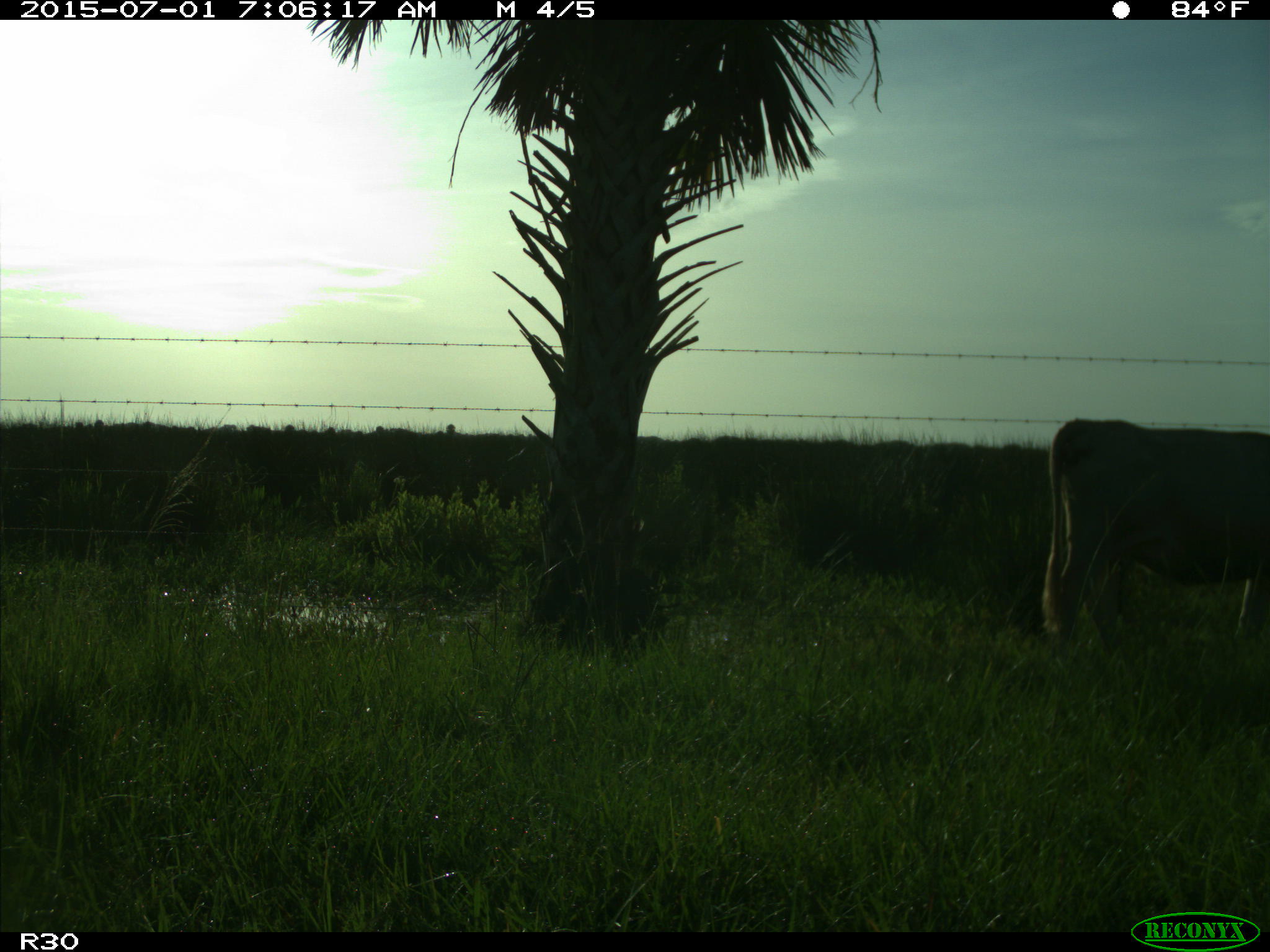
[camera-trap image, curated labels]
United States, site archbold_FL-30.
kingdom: Animalia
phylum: Chordata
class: Mammalia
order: Artiodactyla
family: Bovidae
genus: Bos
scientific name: Bos taurus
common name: domestic cow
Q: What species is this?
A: Bos taurus (domestic cow).